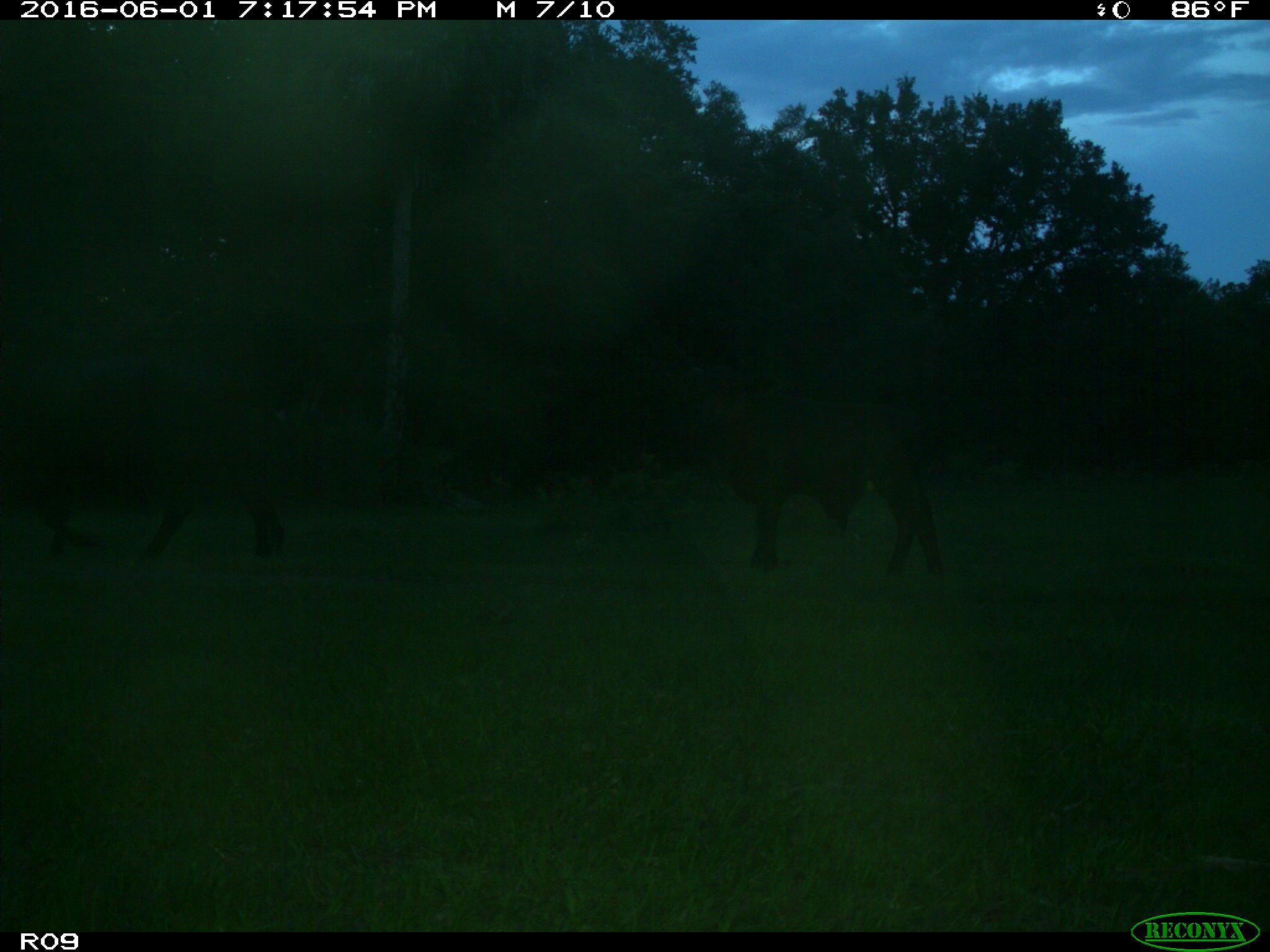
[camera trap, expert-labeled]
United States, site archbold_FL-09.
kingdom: Animalia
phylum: Chordata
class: Mammalia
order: Artiodactyla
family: Bovidae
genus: Bos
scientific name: Bos taurus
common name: domestic cow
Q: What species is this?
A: Bos taurus (domestic cow).